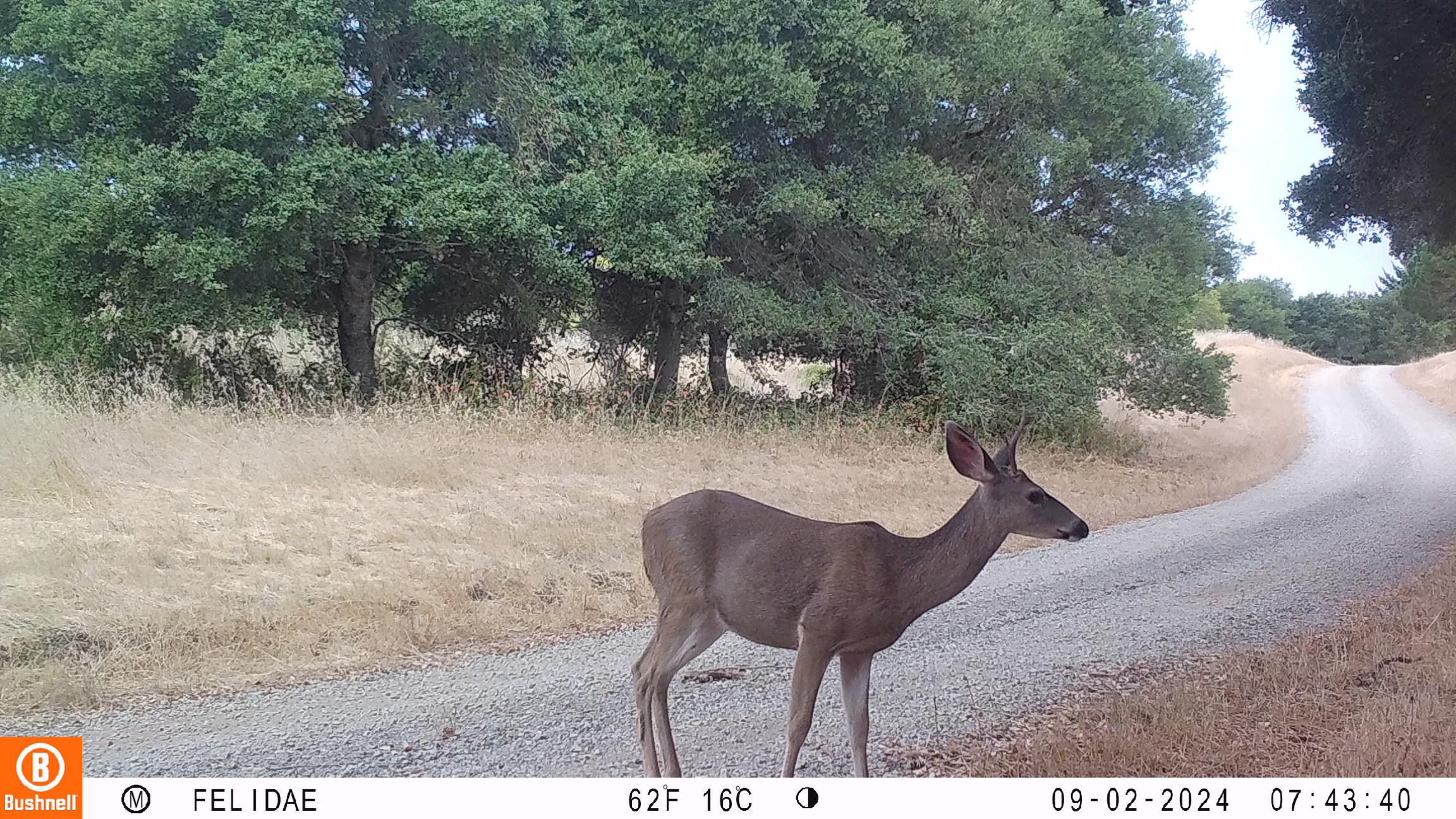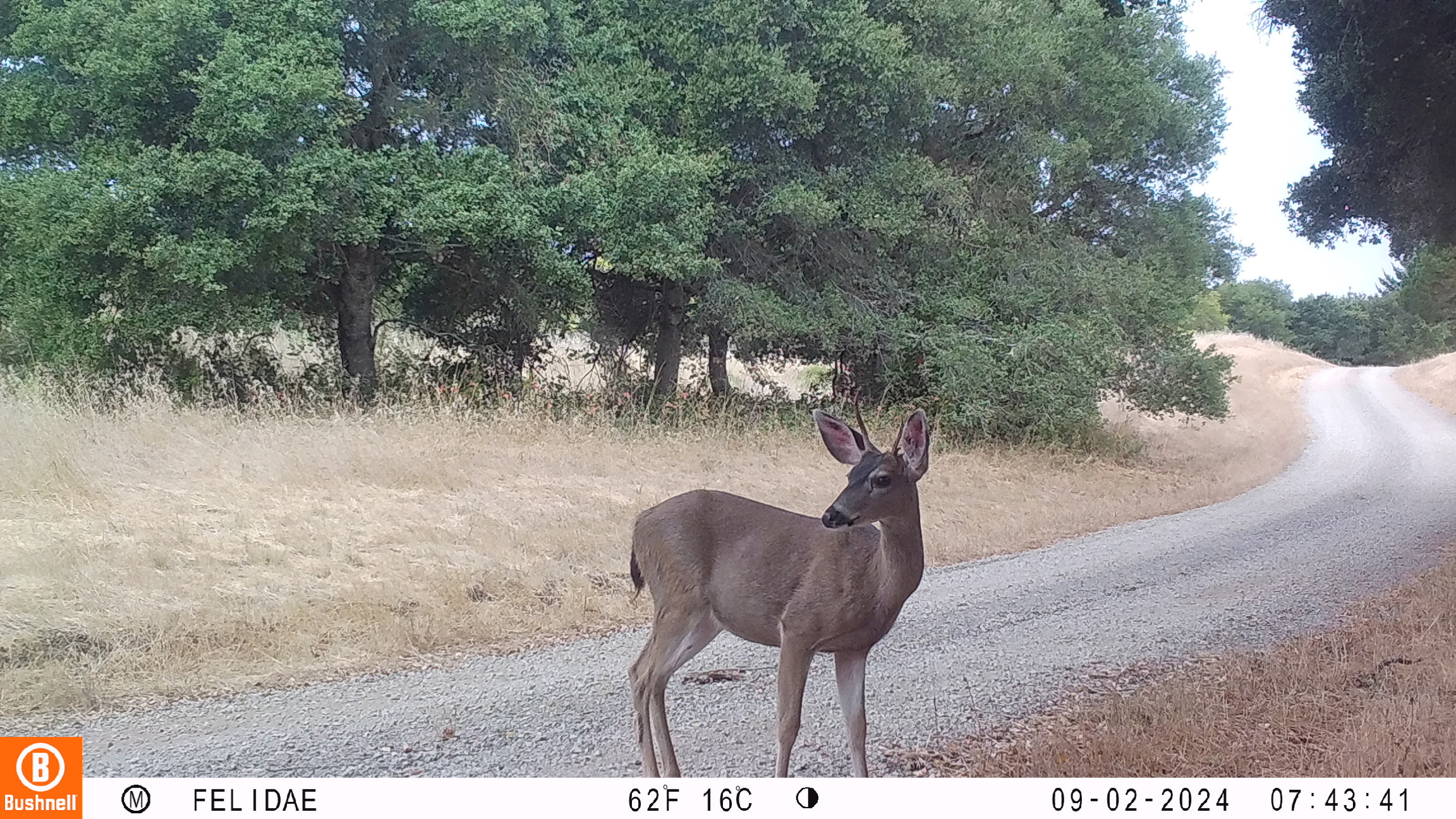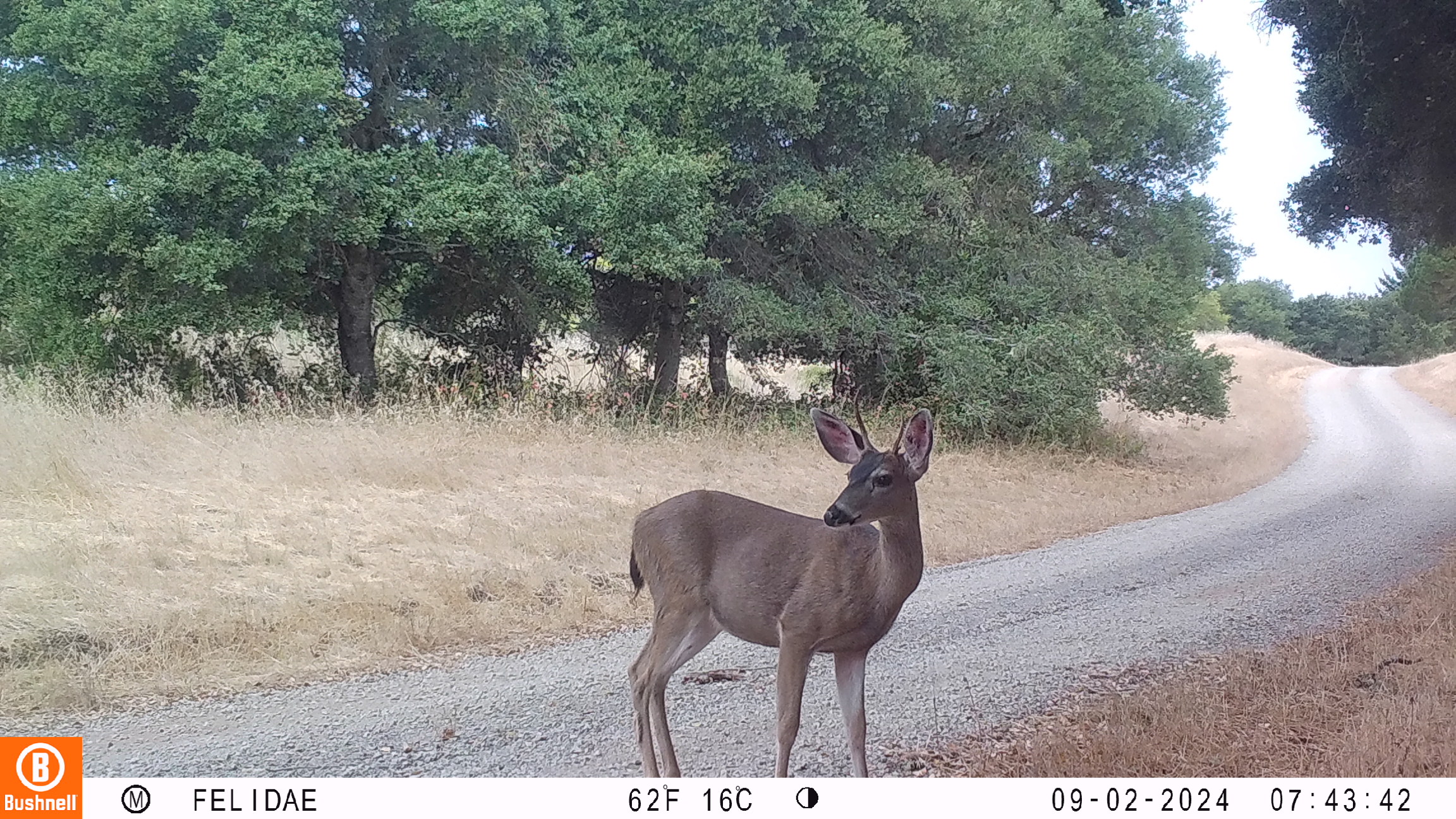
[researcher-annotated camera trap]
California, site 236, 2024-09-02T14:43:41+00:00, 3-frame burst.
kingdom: Animalia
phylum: Chordata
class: Mammalia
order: Artiodactyla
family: Cervidae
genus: Odocoileus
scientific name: Odocoileus hemionus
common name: mule deer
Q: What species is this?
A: Mule deer (Odocoileus hemionus).